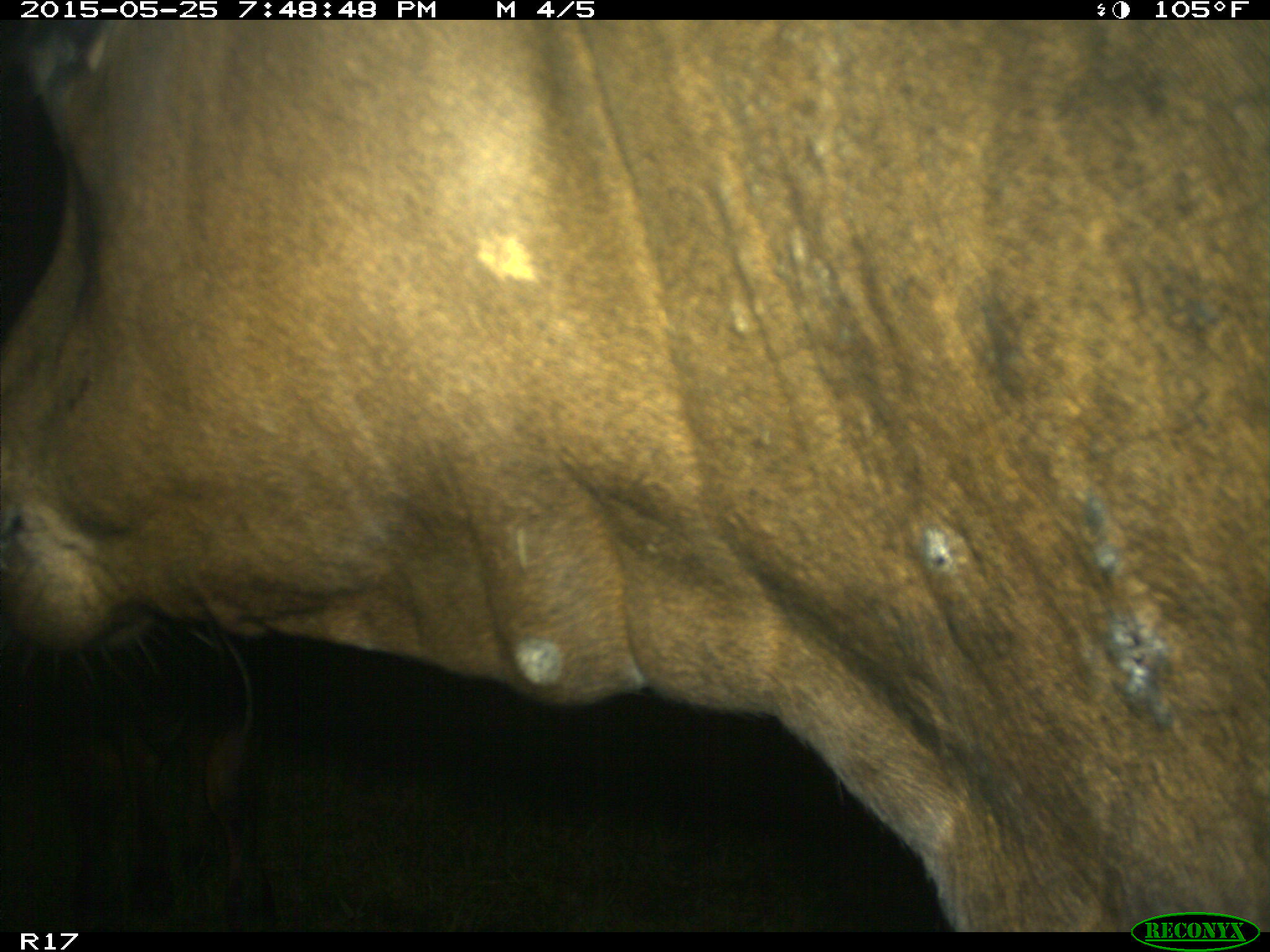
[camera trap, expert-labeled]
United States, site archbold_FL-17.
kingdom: Animalia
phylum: Chordata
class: Mammalia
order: Artiodactyla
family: Bovidae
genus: Bos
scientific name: Bos taurus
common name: domestic cow